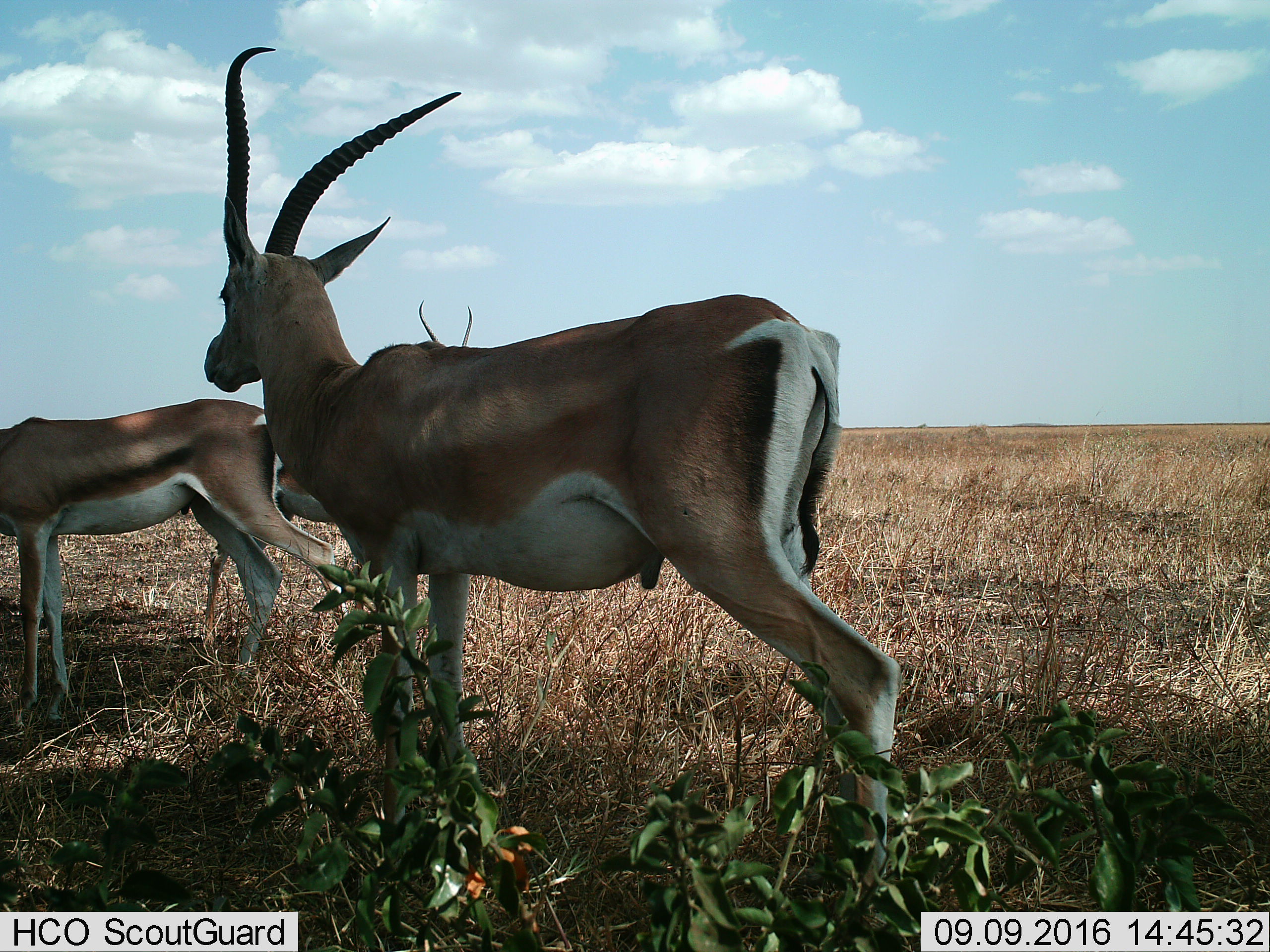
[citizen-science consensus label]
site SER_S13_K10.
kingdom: Animalia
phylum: Chordata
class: Mammalia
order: Artiodactyla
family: Bovidae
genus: Nanger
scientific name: Nanger granti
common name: grant's gazelle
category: gazellegrants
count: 3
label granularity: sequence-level